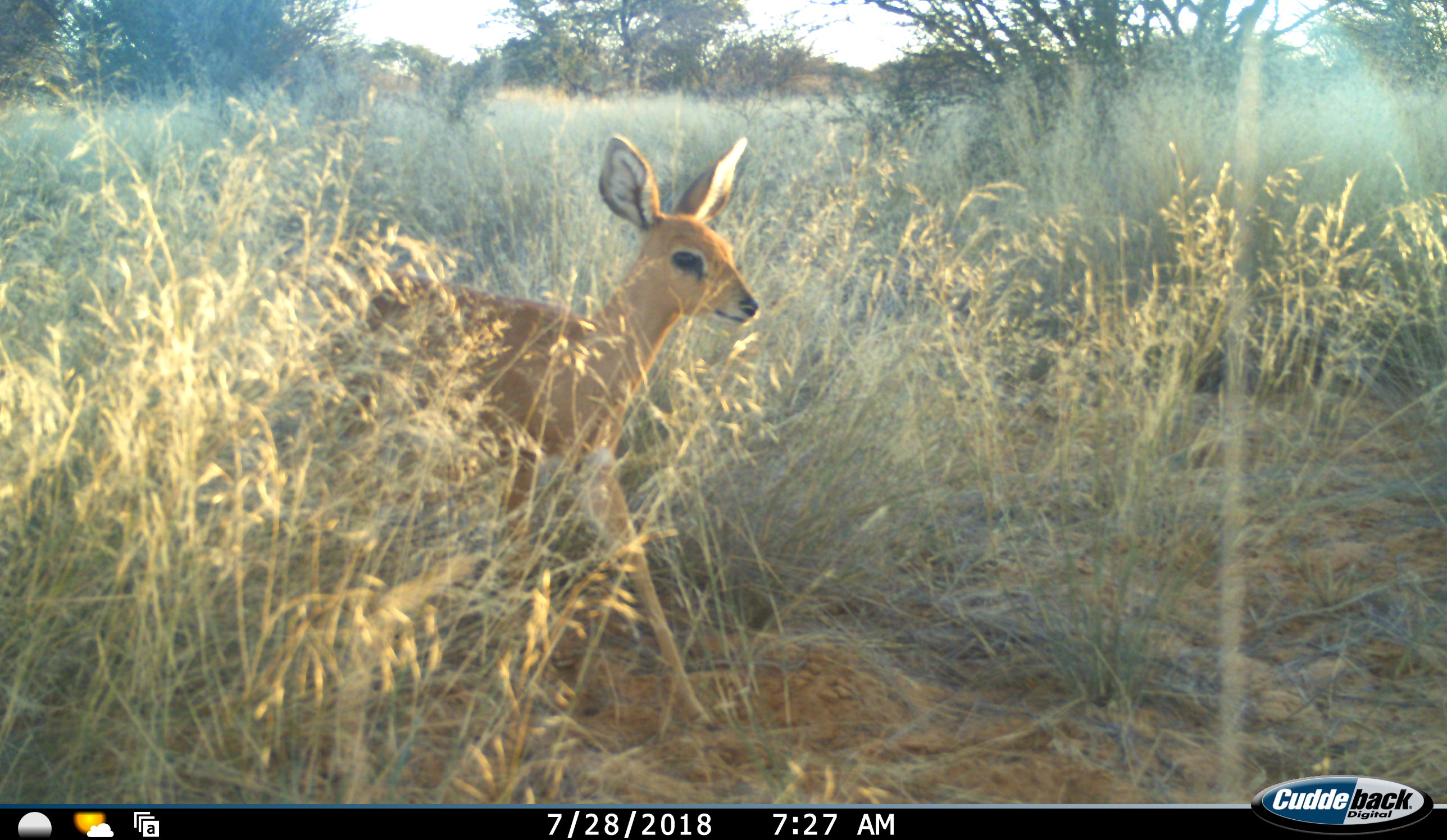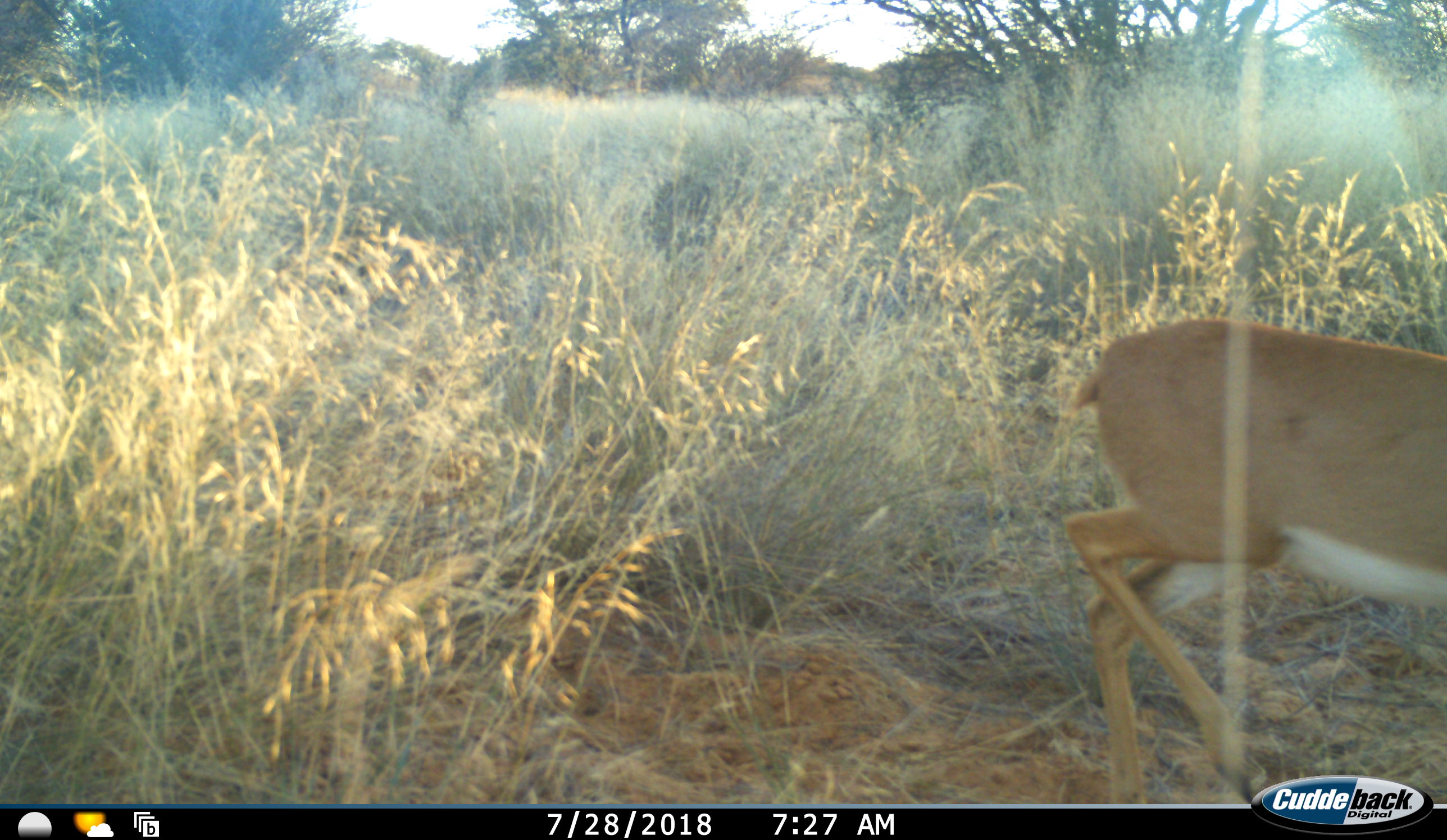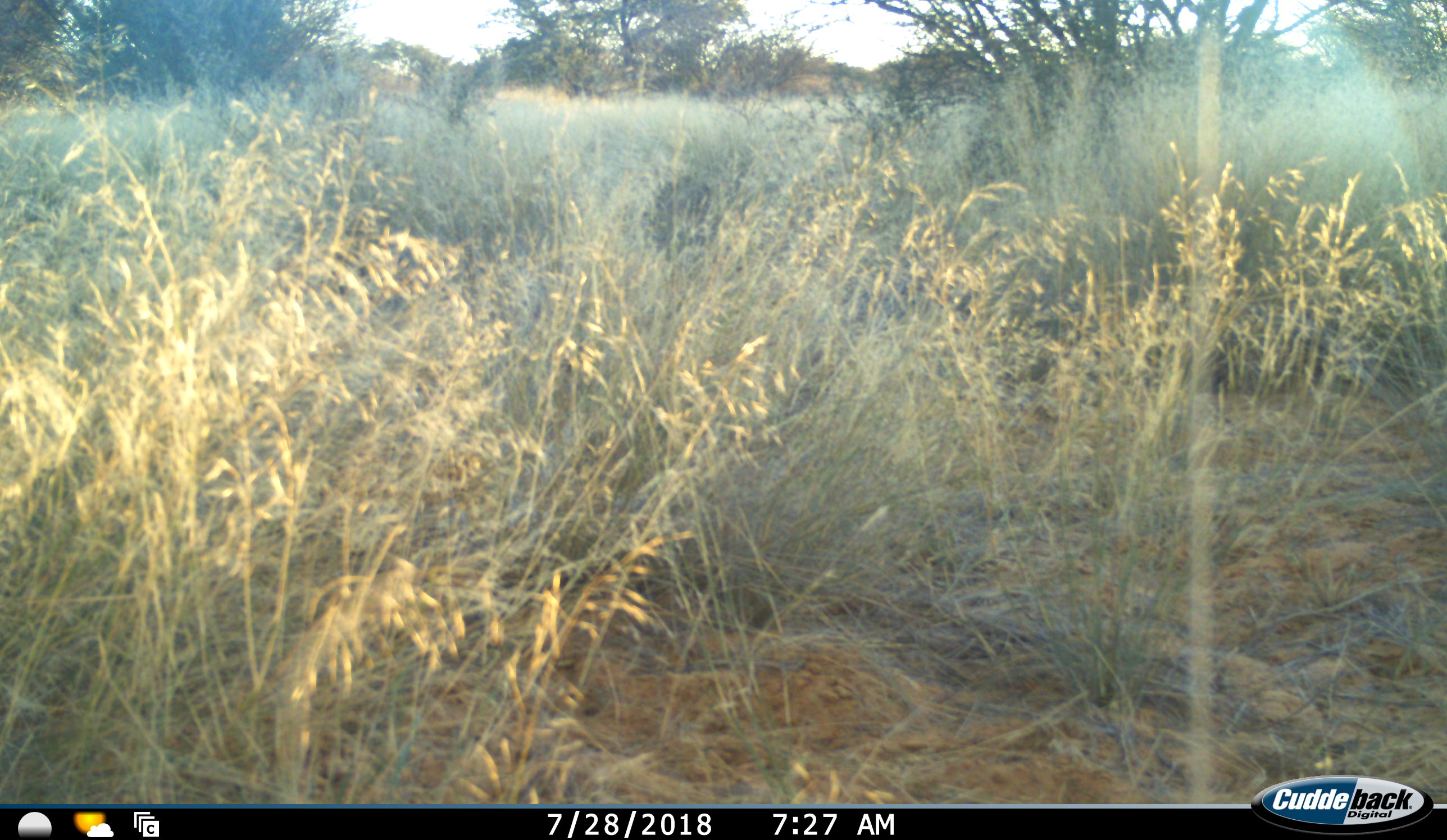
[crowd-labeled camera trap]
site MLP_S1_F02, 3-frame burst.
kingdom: Animalia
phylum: Chordata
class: Mammalia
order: Artiodactyla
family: Bovidae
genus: Raphicerus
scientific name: Raphicerus campestris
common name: steenbok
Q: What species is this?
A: Steenbok (Raphicerus campestris).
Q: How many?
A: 1.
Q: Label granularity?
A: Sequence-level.